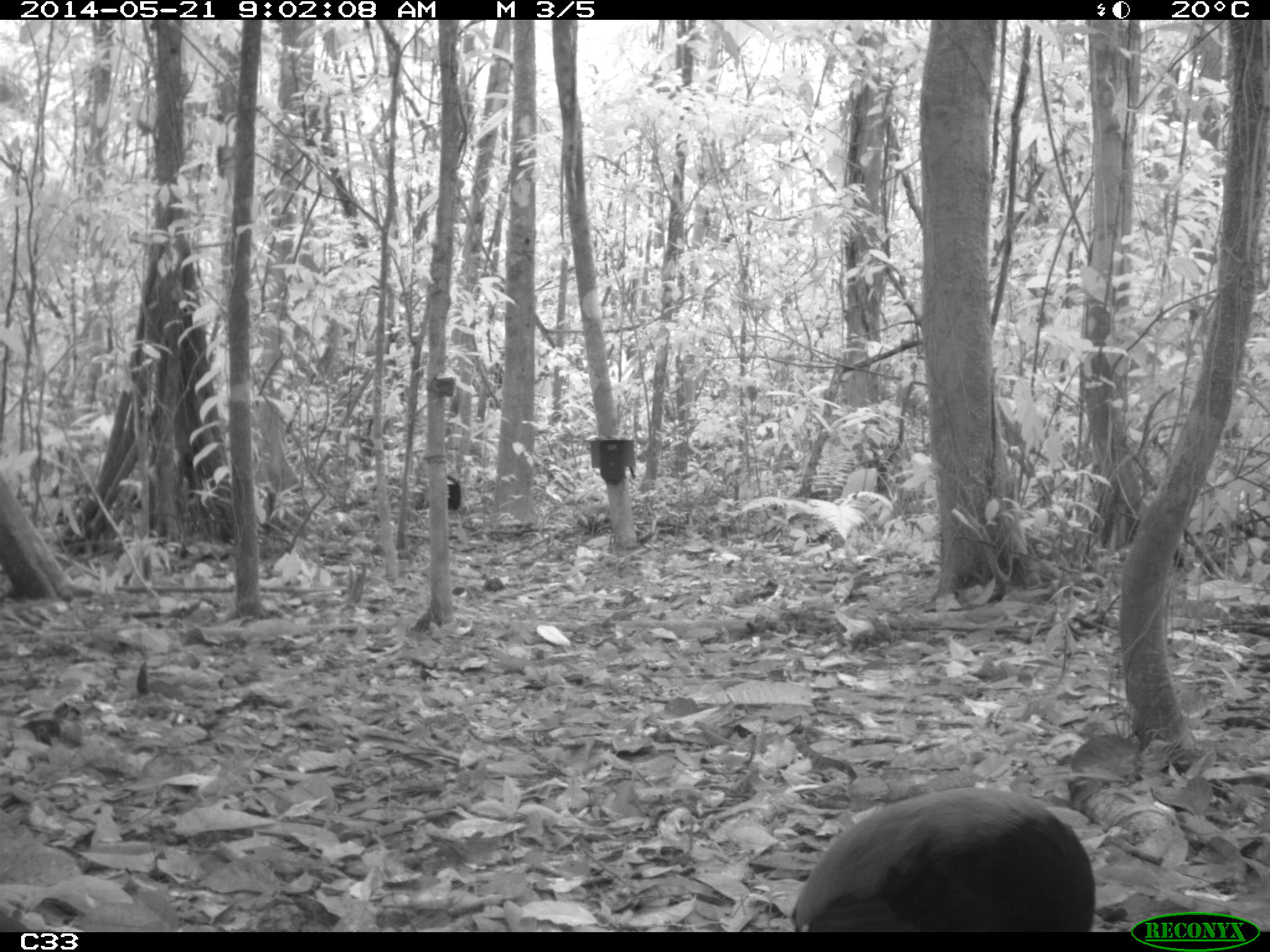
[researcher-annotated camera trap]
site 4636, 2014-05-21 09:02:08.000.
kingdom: Animalia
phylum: Chordata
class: Aves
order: Gruiformes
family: Psophiidae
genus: Psophia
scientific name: Psophia crepitans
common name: gray-winged trumpeter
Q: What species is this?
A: Psophia crepitans (gray-winged trumpeter).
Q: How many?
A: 2.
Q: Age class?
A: Adult.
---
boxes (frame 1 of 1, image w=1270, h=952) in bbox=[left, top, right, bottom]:
psophia crepitans: bbox=[791, 786, 1097, 932]